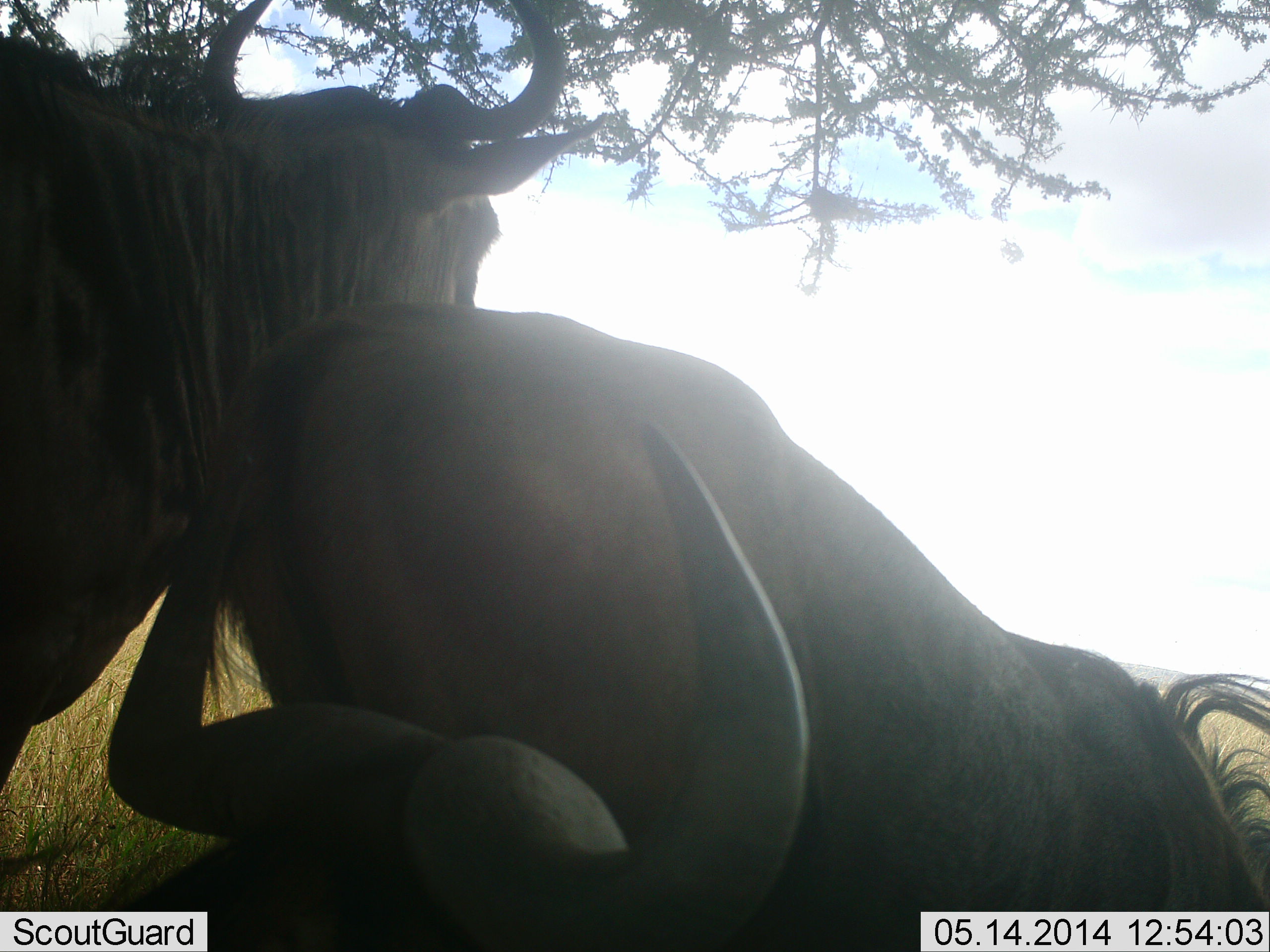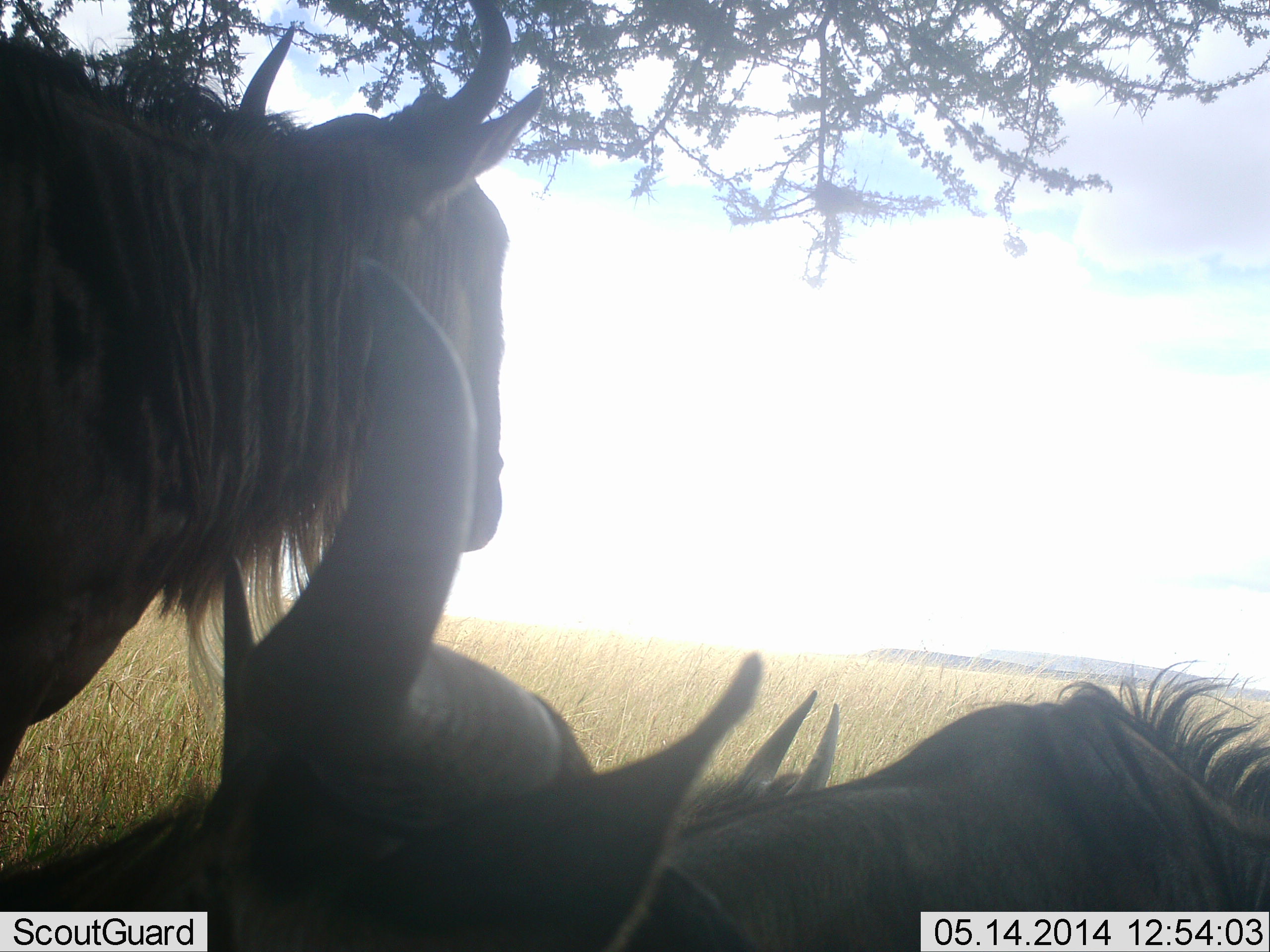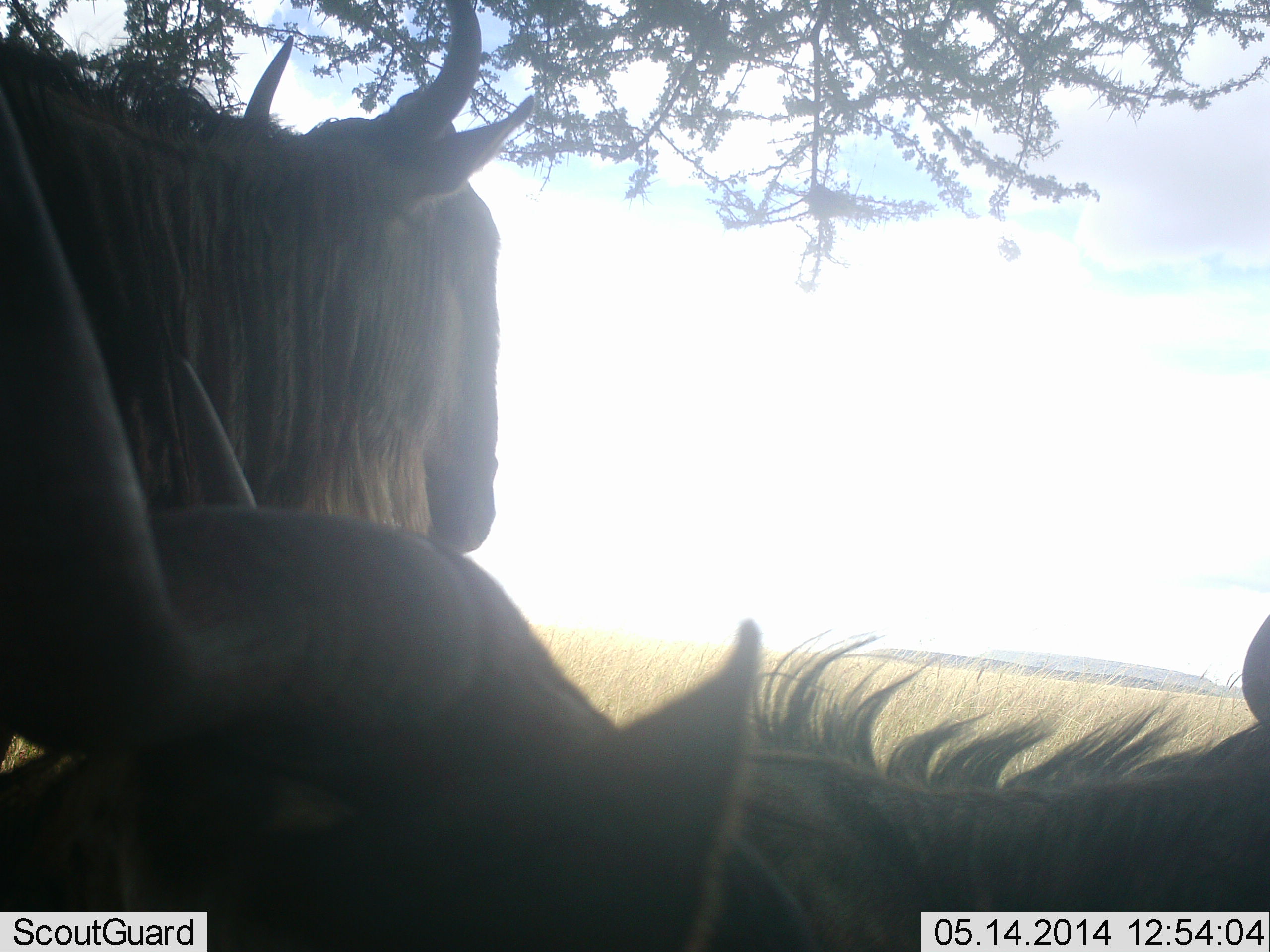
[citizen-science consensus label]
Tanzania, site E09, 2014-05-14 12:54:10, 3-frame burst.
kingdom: Animalia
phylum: Chordata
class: Mammalia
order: Artiodactyla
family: Bovidae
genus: Connochaetes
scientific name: Connochaetes taurinus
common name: blue wildebeest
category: wildebeest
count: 3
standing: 100%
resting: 100%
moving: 0%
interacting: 0%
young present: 0%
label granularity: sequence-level